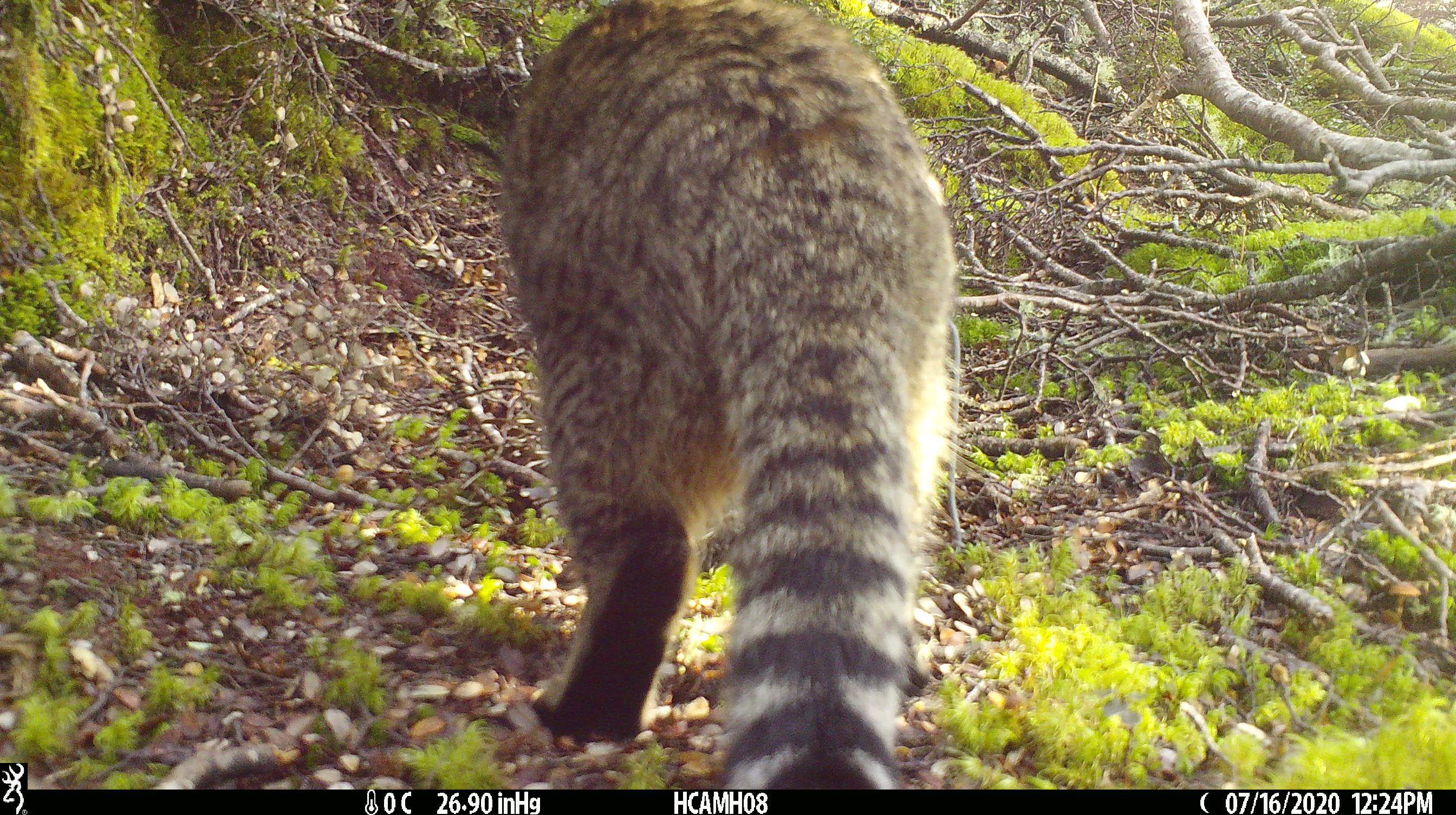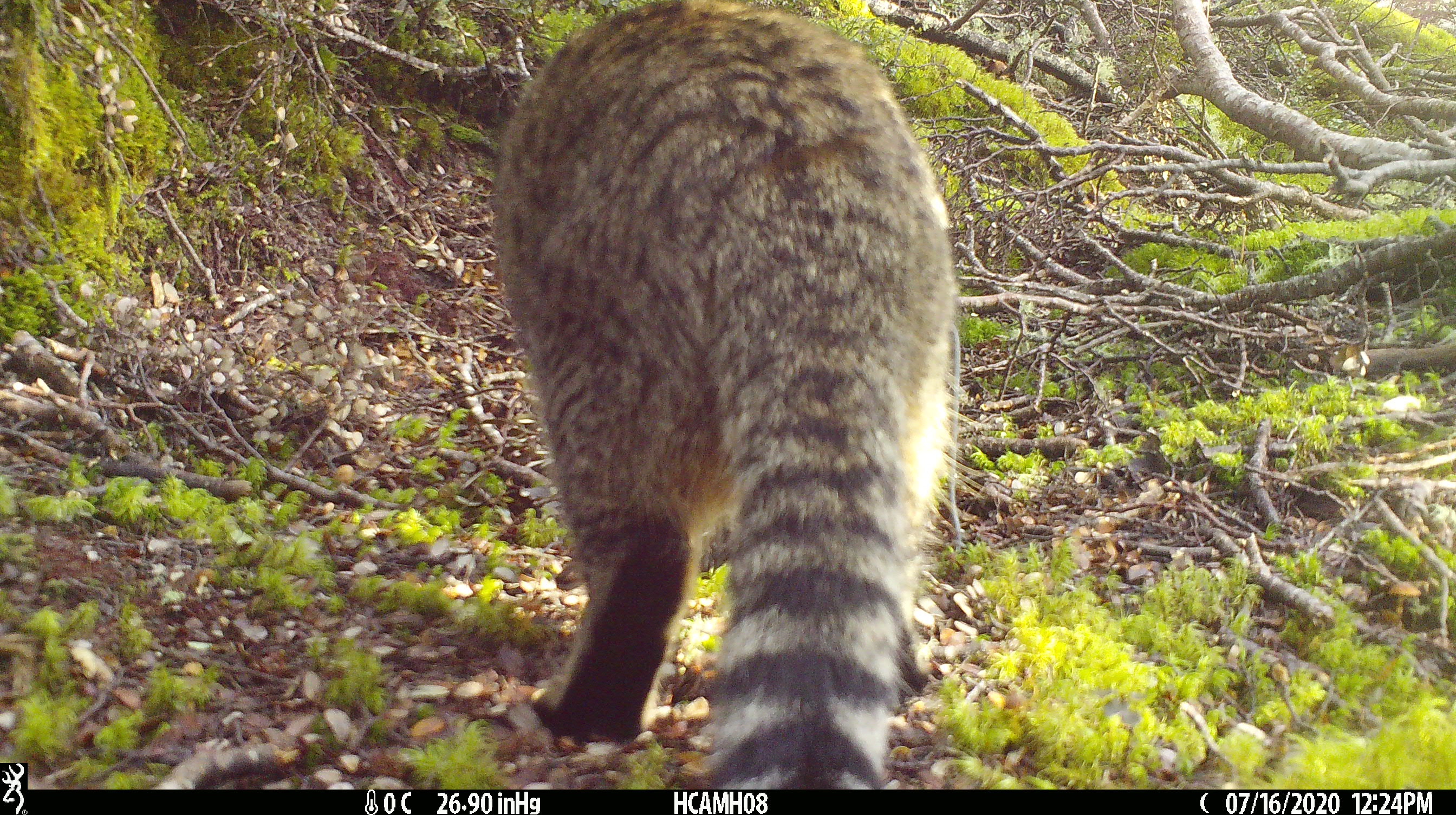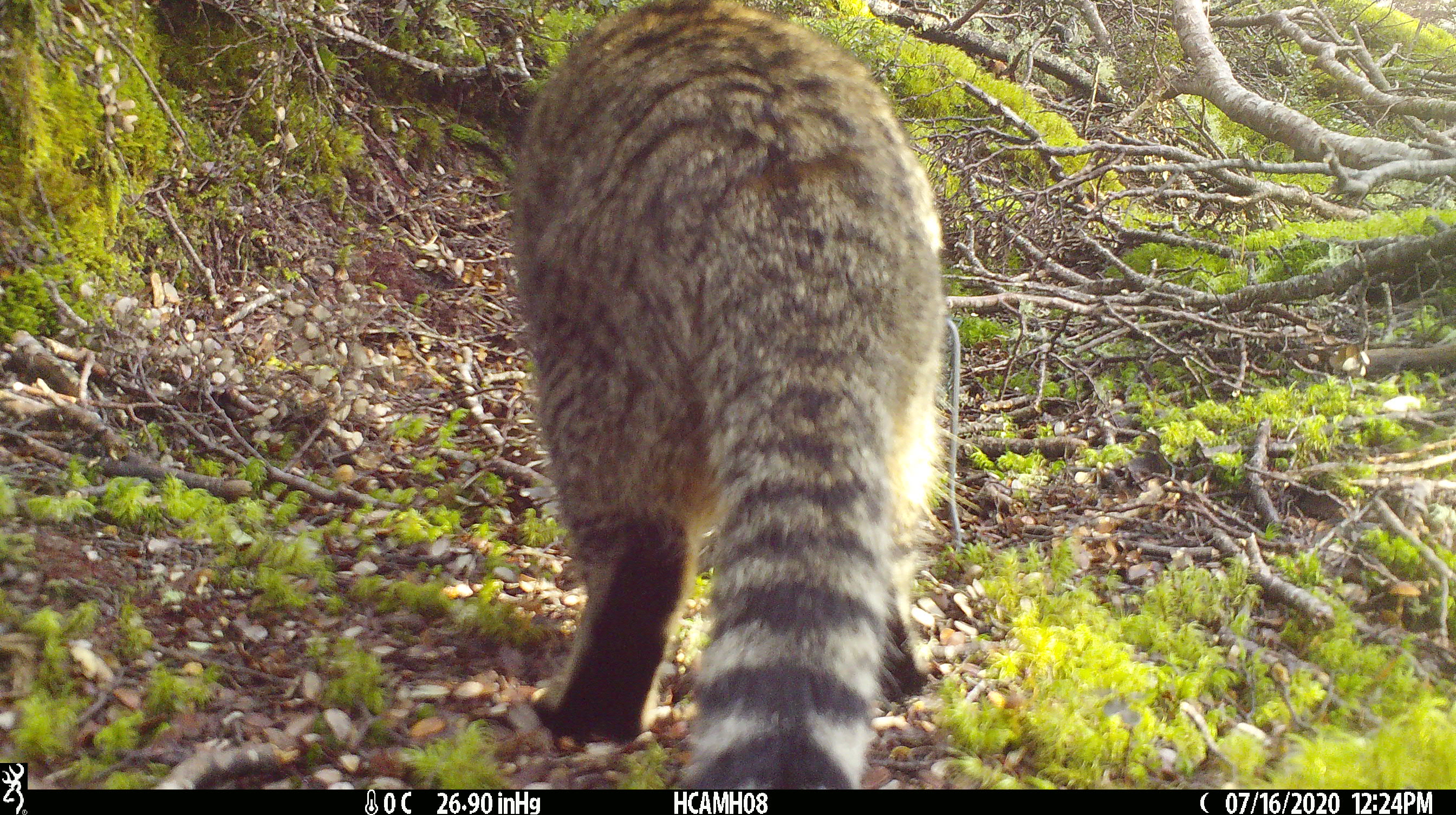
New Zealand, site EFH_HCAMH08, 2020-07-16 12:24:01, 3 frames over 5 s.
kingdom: Animalia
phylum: Chordata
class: Mammalia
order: Carnivora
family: Felidae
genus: Felis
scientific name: Felis catus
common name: domestic cat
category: cat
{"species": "cat (domestic cat) (Felis catus)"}